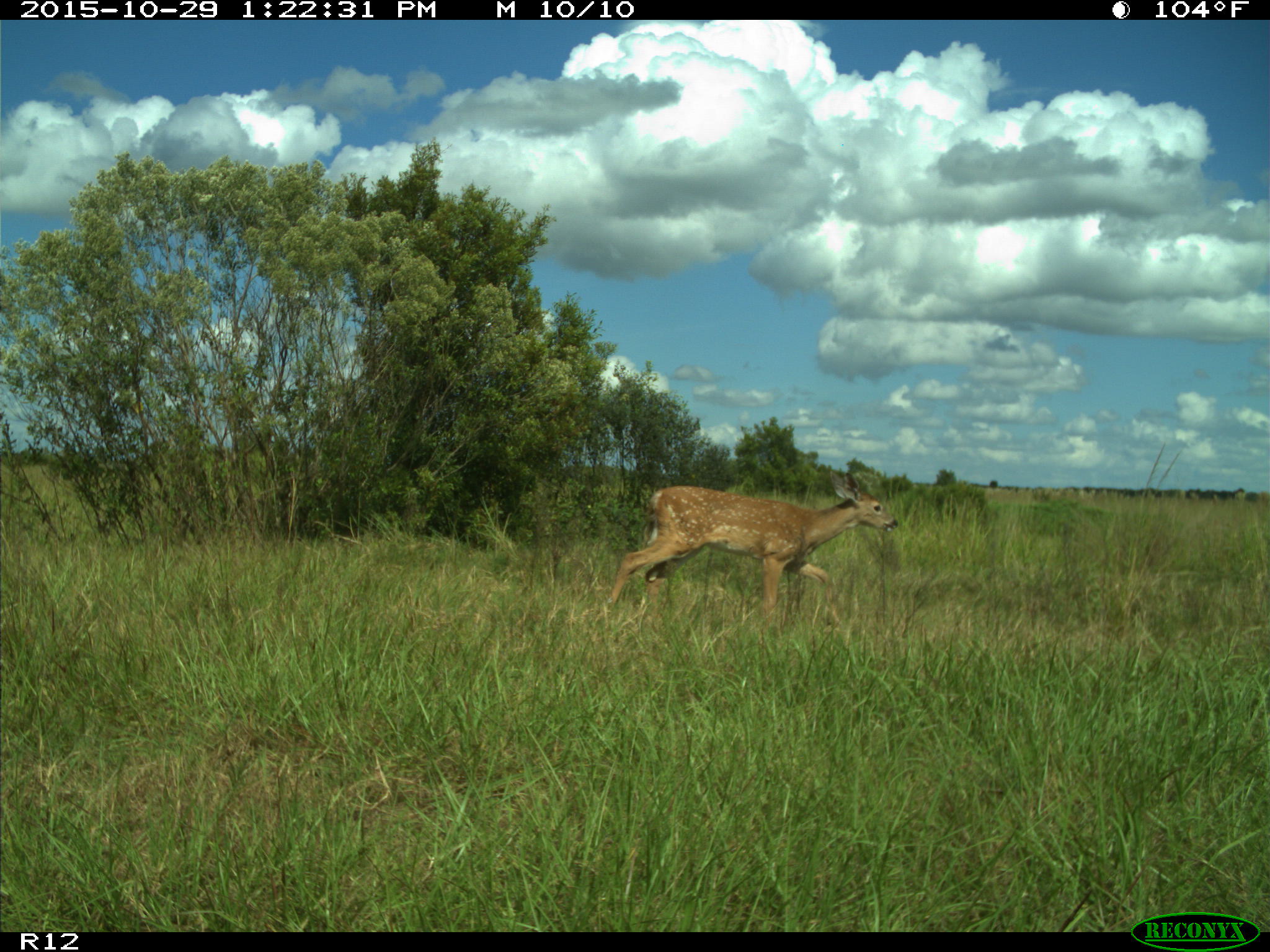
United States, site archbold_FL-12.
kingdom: Animalia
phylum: Chordata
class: Mammalia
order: Artiodactyla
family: Cervidae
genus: Odocoileus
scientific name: Odocoileus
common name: deer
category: unidentified deer